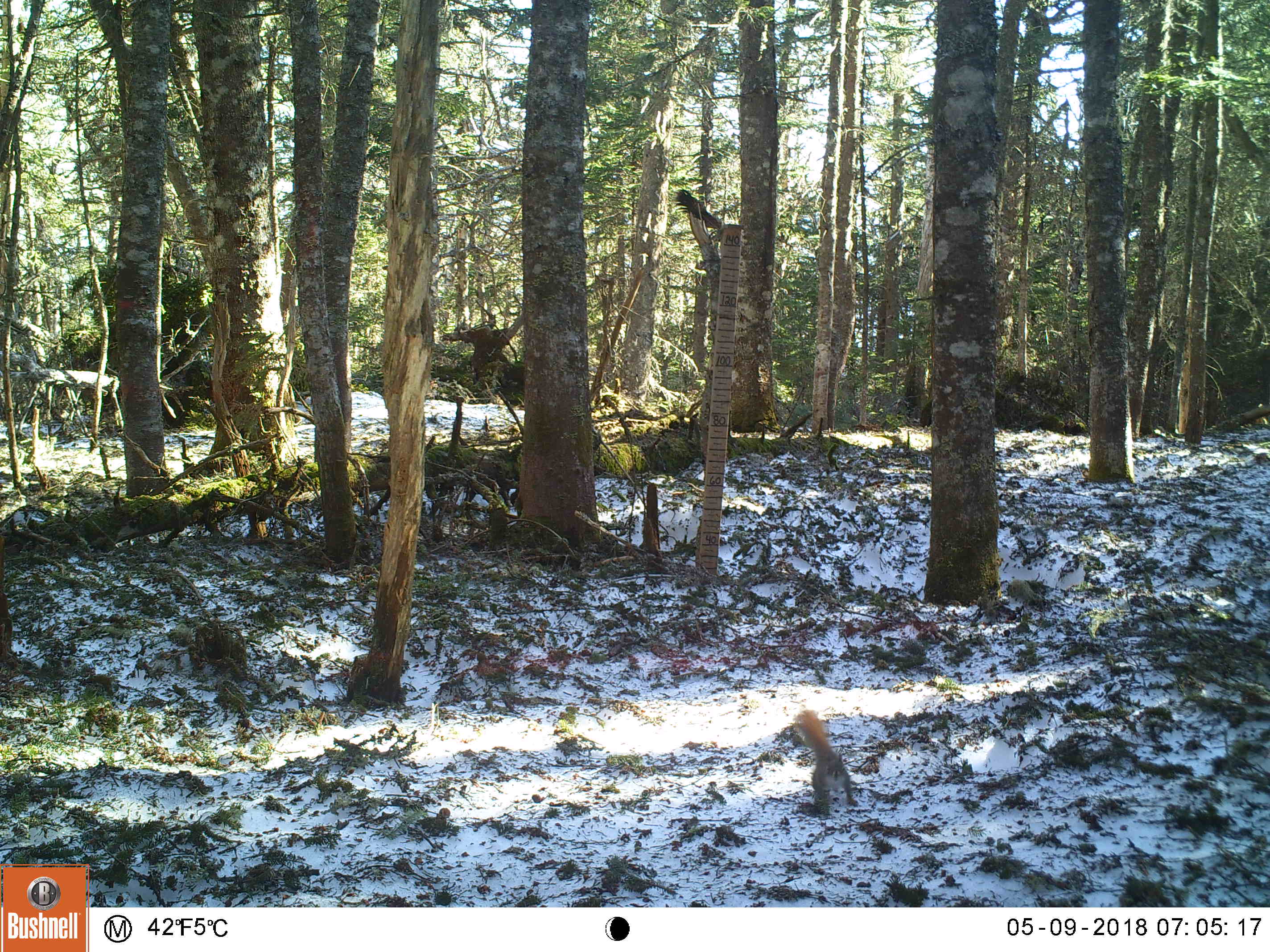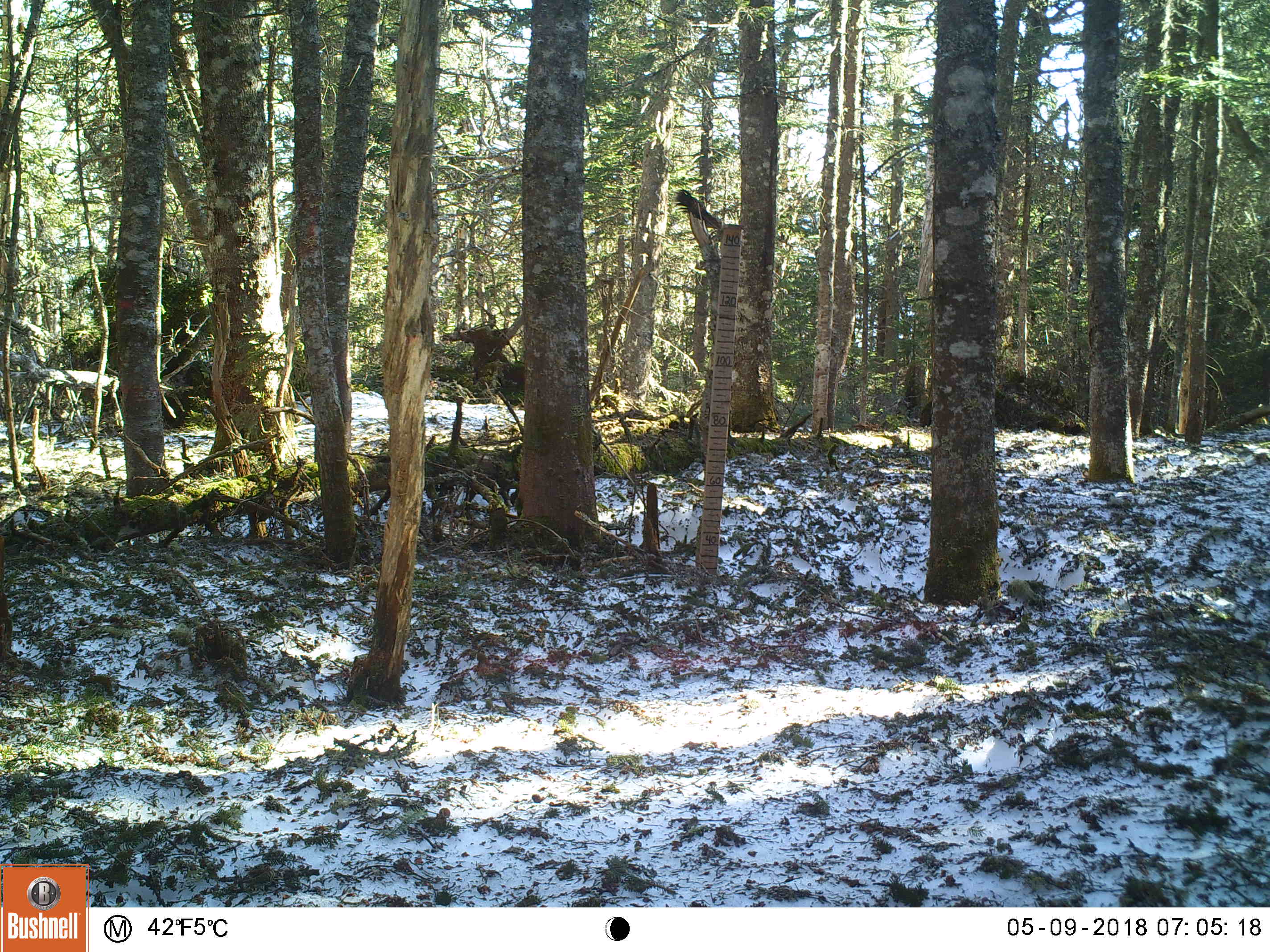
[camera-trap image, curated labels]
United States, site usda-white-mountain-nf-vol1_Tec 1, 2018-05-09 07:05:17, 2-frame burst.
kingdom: Animalia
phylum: Chordata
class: Mammalia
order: Rodentia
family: Sciuridae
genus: Tamiasciurus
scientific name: Tamiasciurus hudsonicus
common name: red squirrel